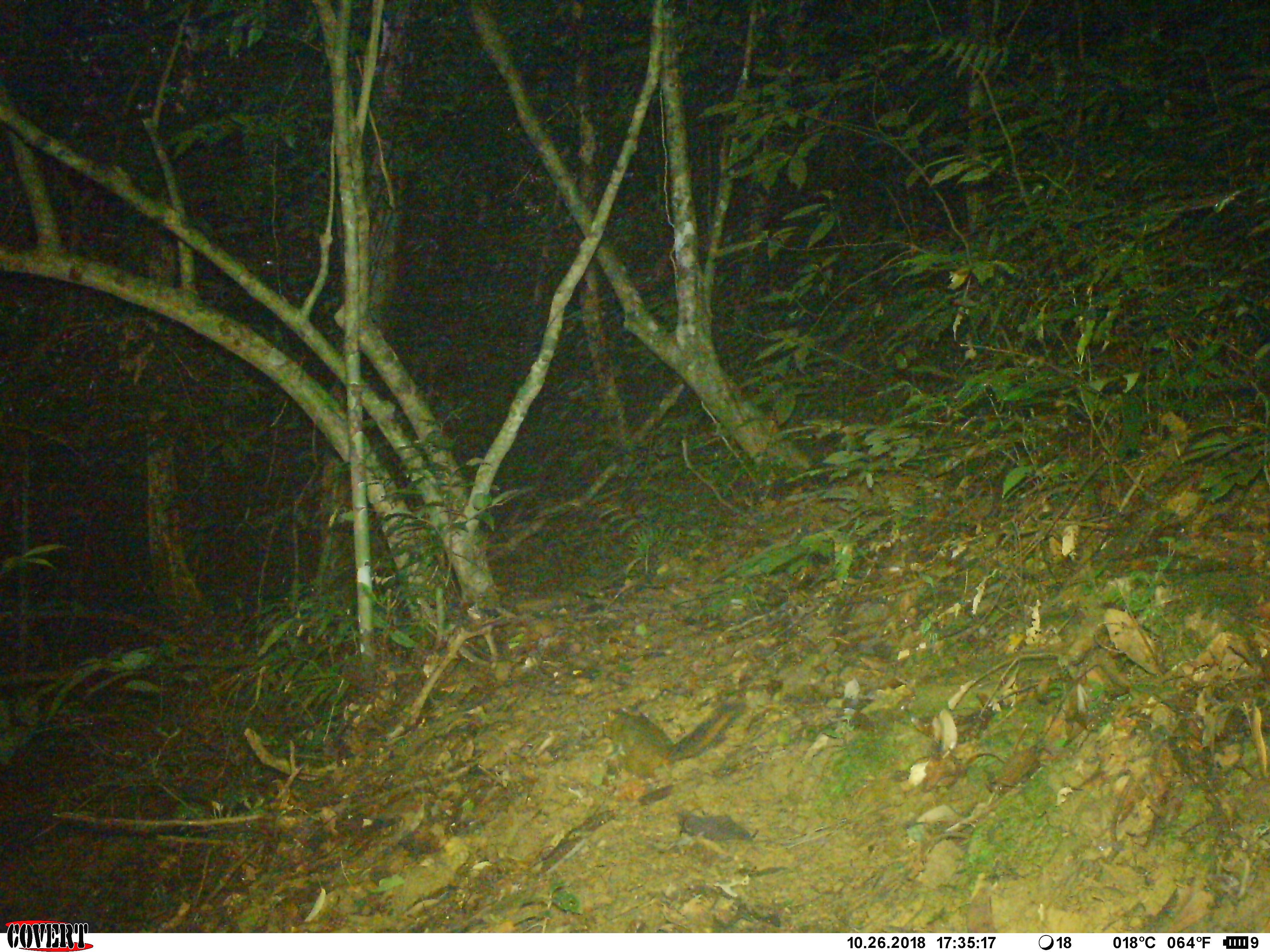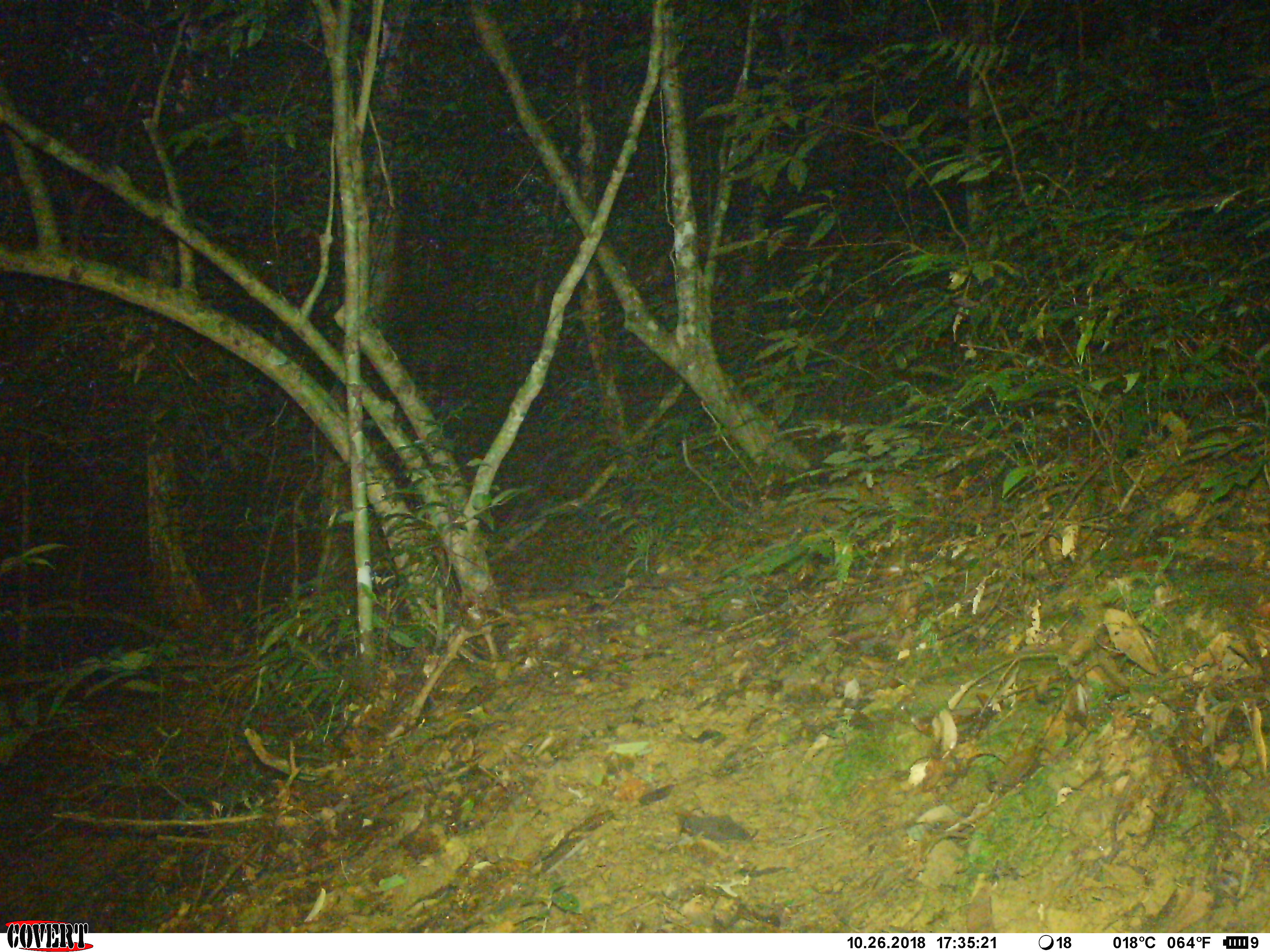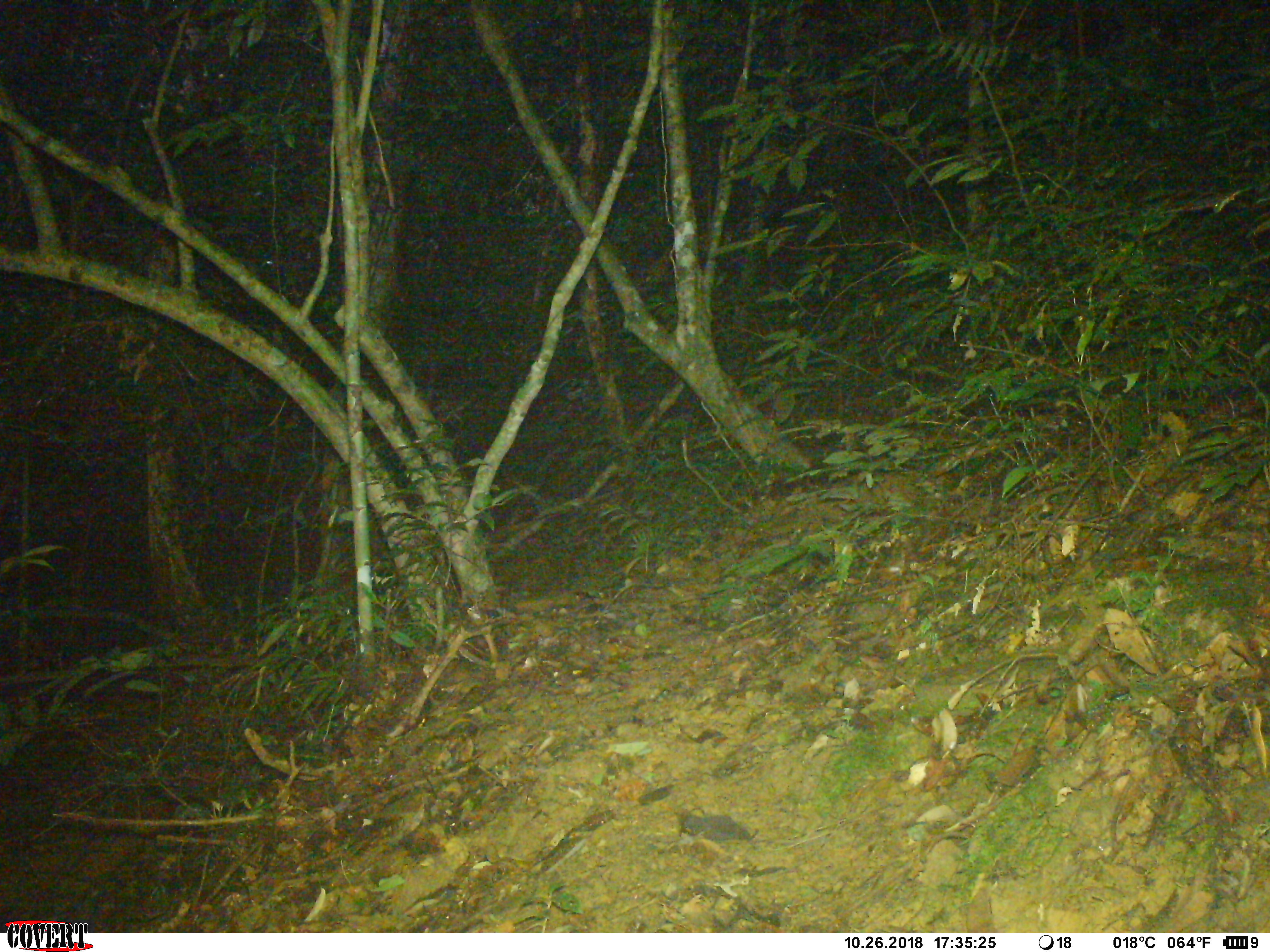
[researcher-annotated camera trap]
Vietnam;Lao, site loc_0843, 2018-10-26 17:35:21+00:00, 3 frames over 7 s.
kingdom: Animalia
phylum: Chordata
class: Mammalia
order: Rodentia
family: Sciuridae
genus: Dremomys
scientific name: Dremomys rufigenis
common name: red-cheeked squirrel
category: red cheeked squirrel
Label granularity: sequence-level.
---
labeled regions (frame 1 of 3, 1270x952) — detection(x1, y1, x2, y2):
red cheeked squirrel: detection(601, 701, 746, 785)